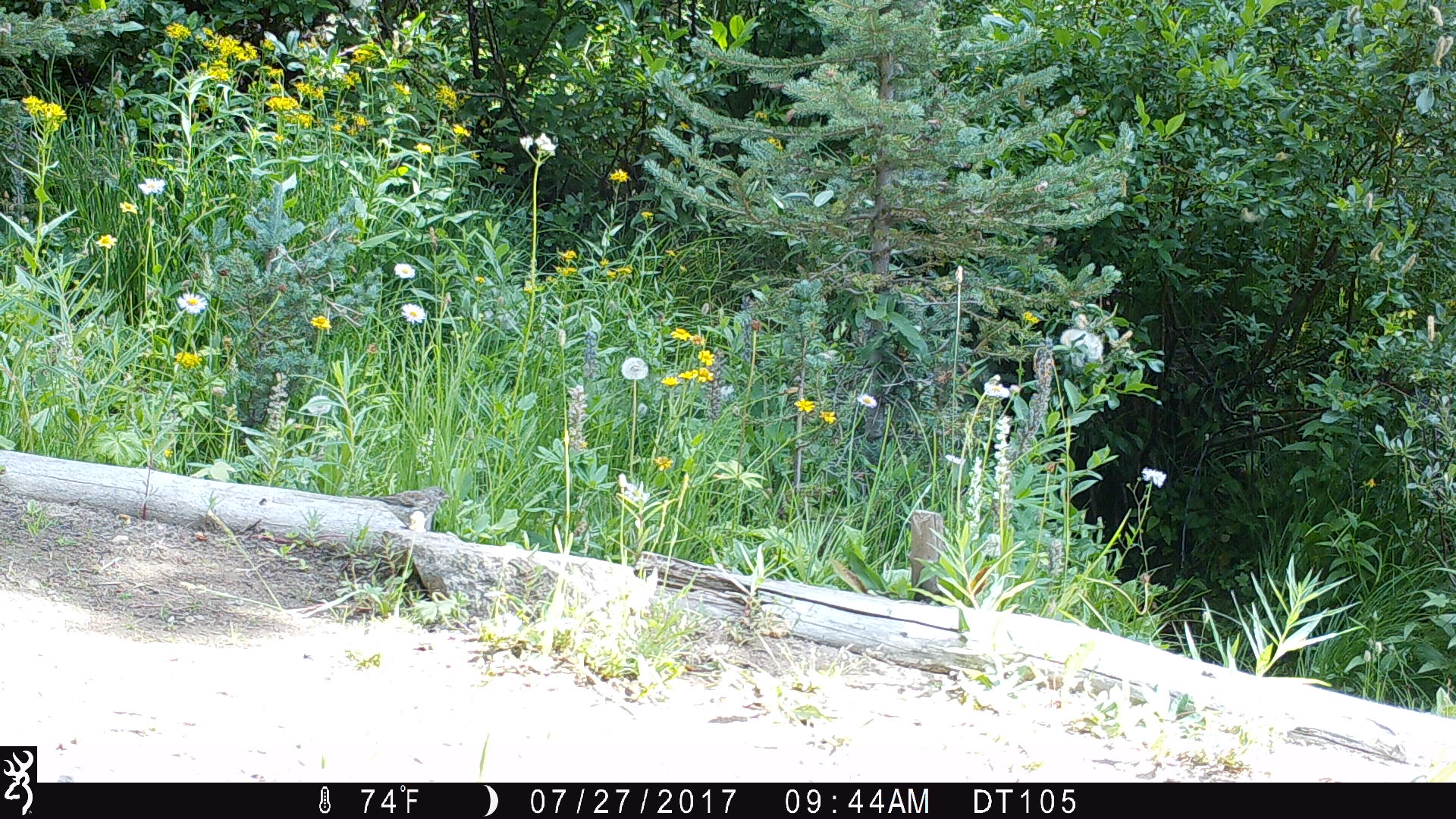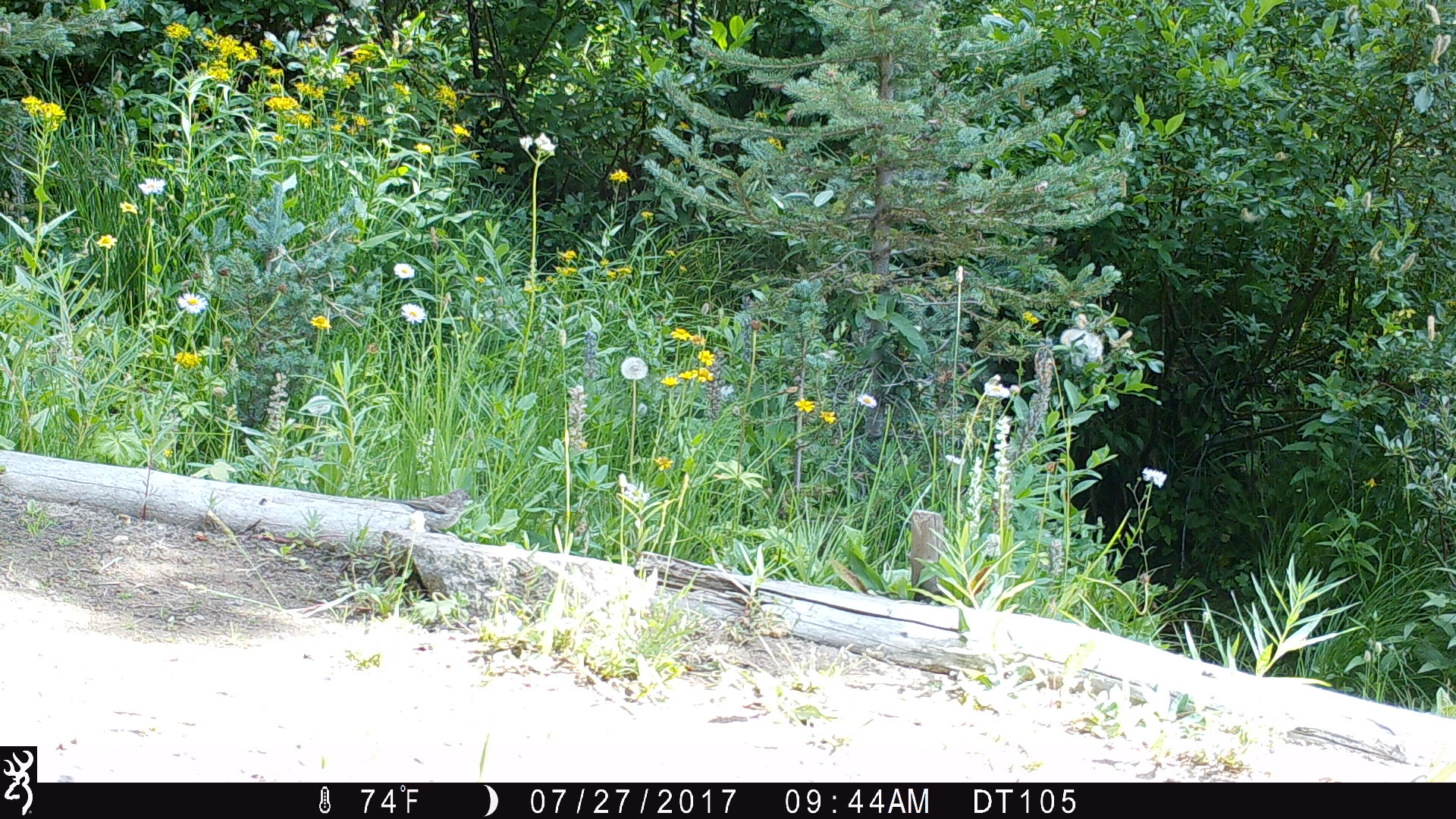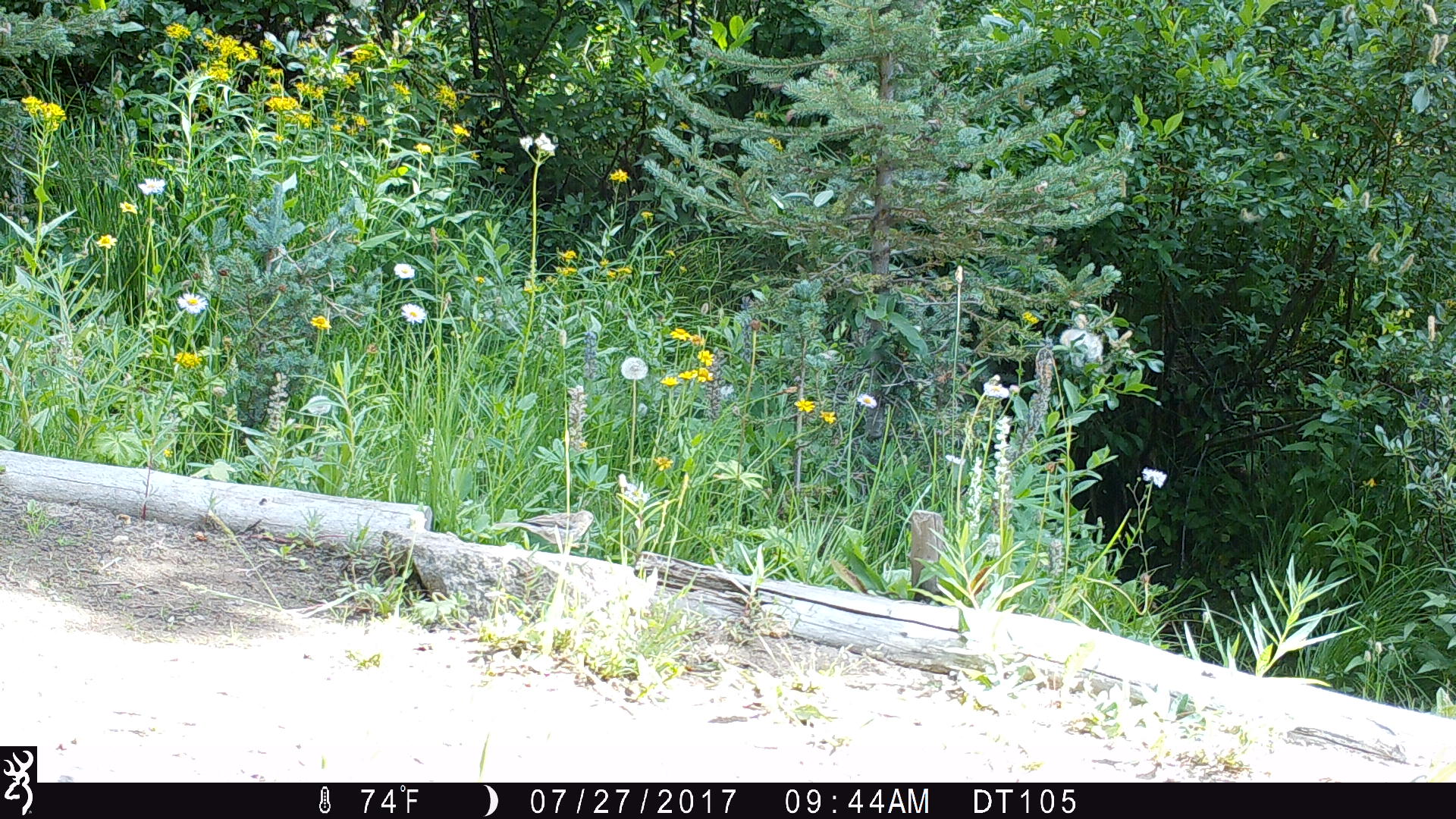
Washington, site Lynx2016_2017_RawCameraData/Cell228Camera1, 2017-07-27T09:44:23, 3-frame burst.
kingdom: Animalia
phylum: Chordata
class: Aves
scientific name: Aves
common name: birds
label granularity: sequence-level